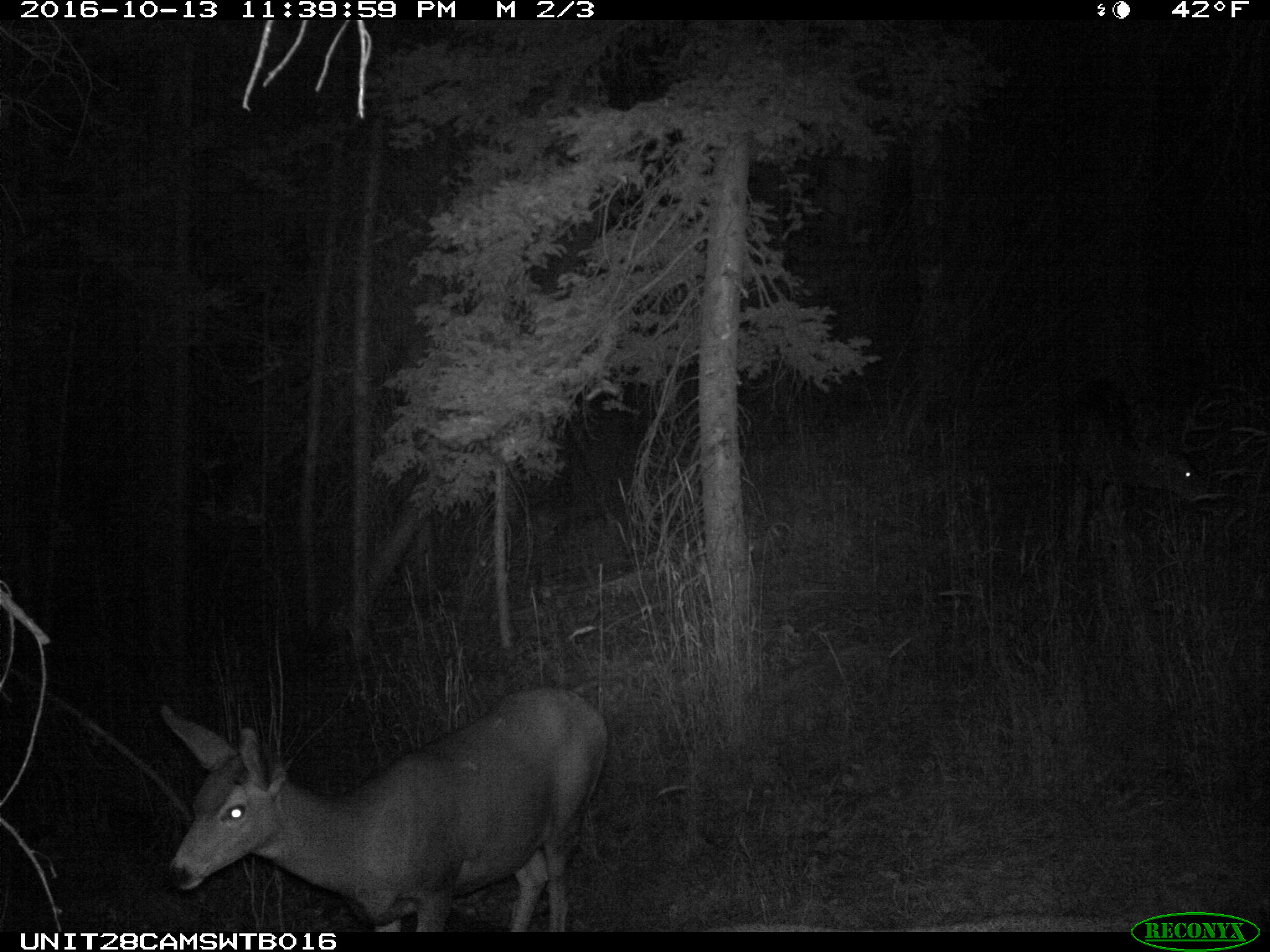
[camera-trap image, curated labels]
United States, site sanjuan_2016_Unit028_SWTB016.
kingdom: Animalia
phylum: Chordata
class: Mammalia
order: Artiodactyla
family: Cervidae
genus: Odocoileus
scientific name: Odocoileus hemionus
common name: mule deer